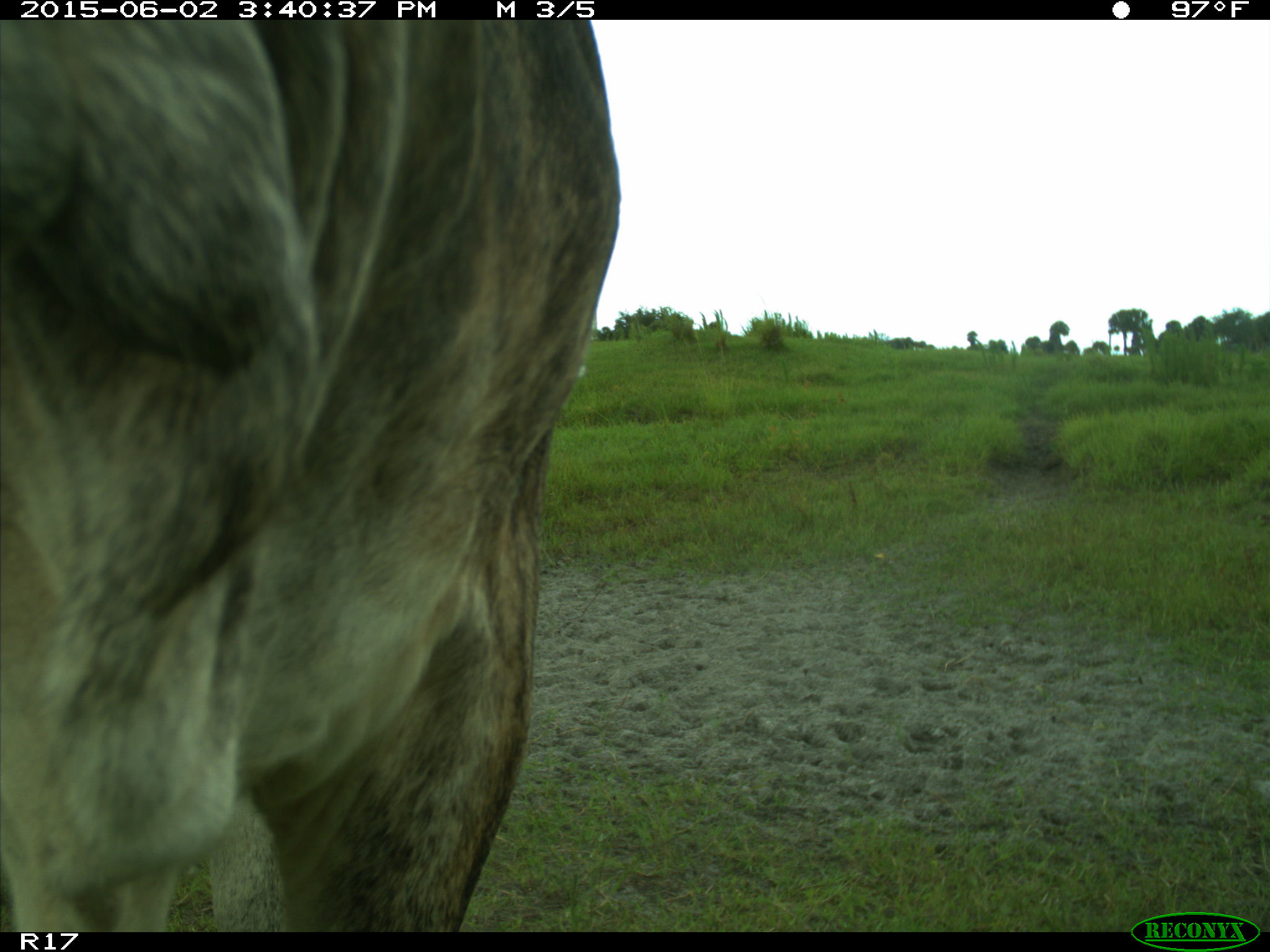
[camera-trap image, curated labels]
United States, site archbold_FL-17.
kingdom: Animalia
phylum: Chordata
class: Mammalia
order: Artiodactyla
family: Bovidae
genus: Bos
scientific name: Bos taurus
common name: domestic cow